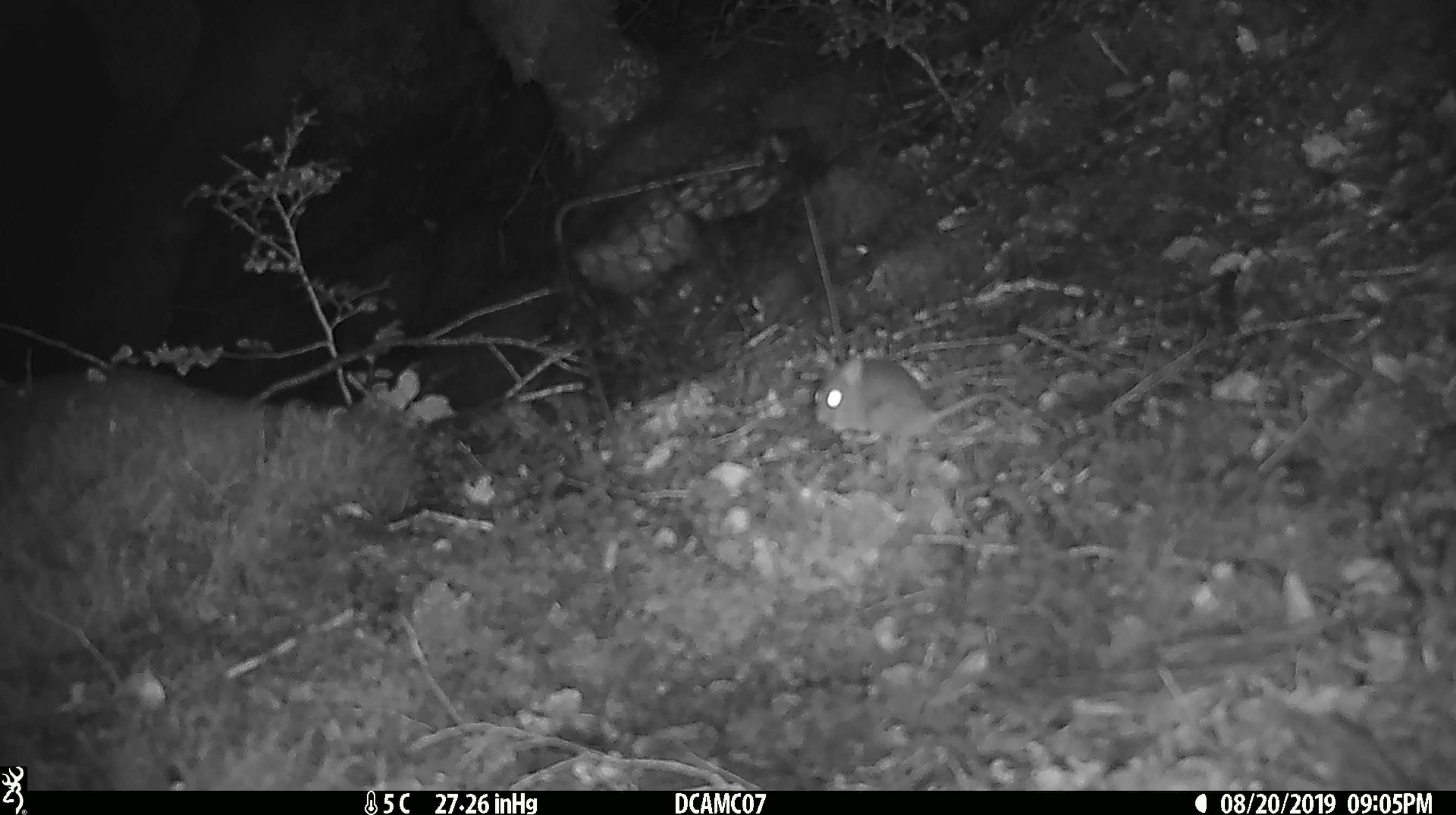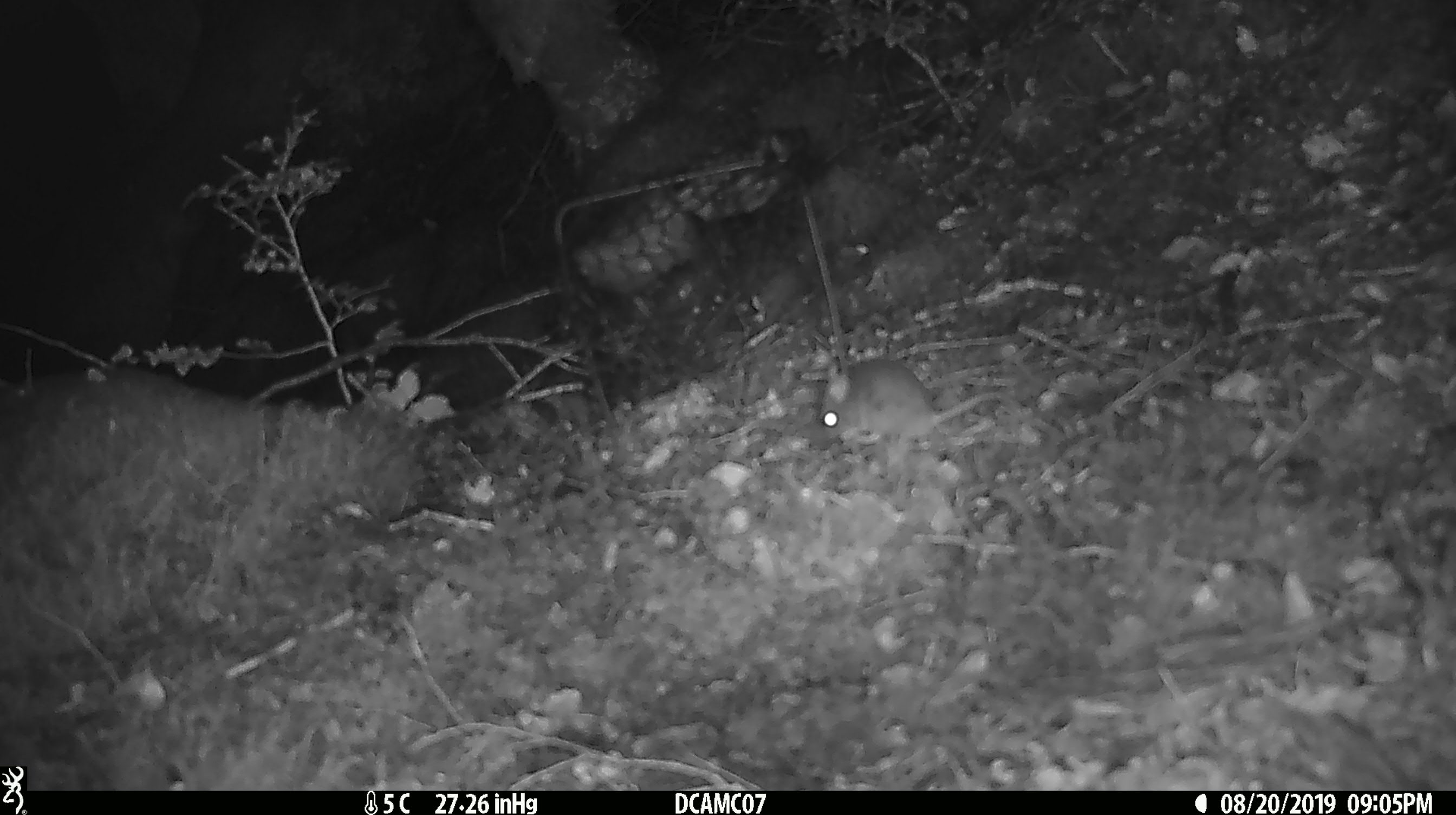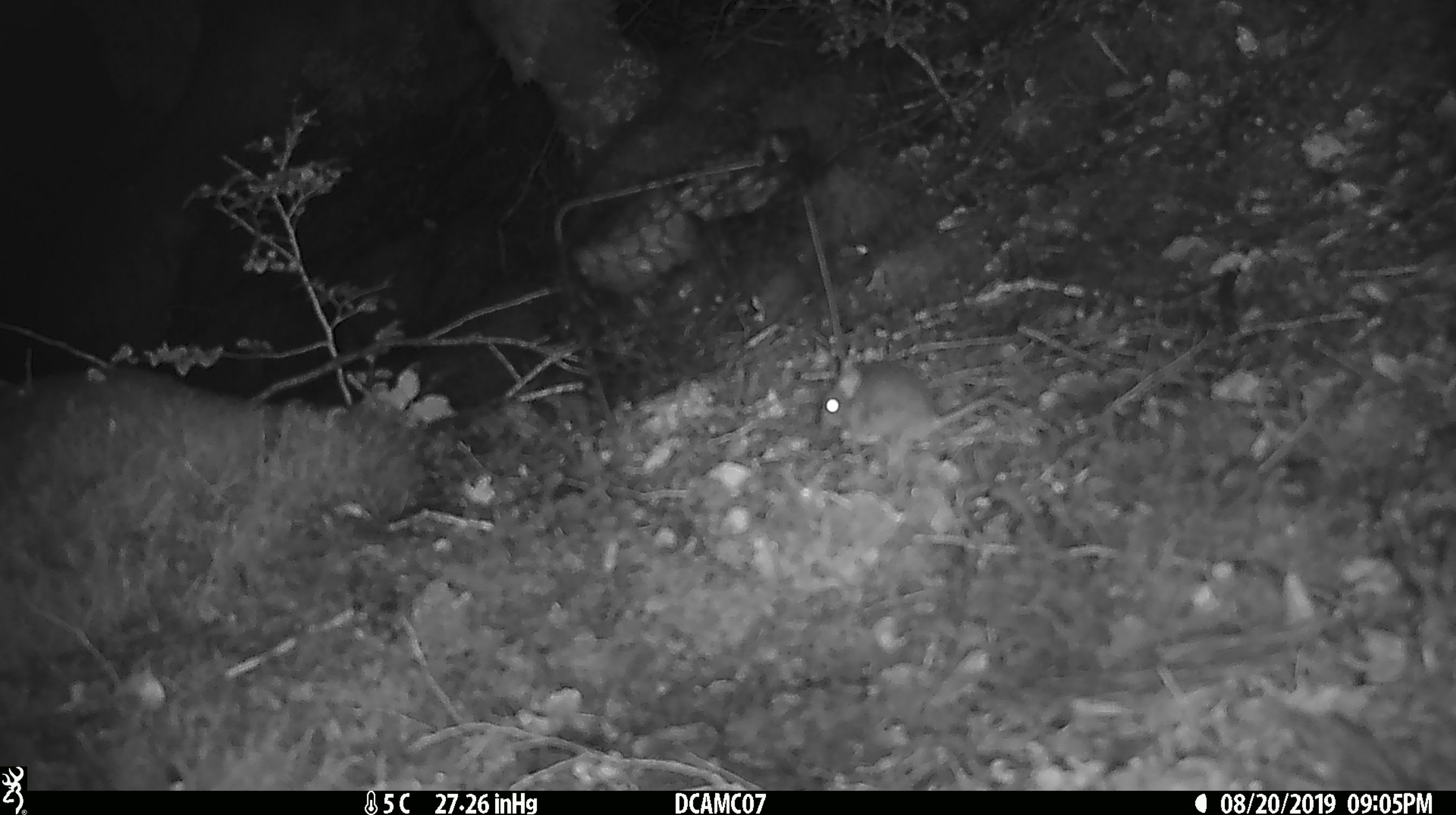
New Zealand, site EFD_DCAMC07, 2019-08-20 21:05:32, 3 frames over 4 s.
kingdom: Animalia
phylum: Chordata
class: Mammalia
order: Rodentia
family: Muridae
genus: Mus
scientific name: Mus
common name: mouse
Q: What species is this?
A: Mouse (Mus).